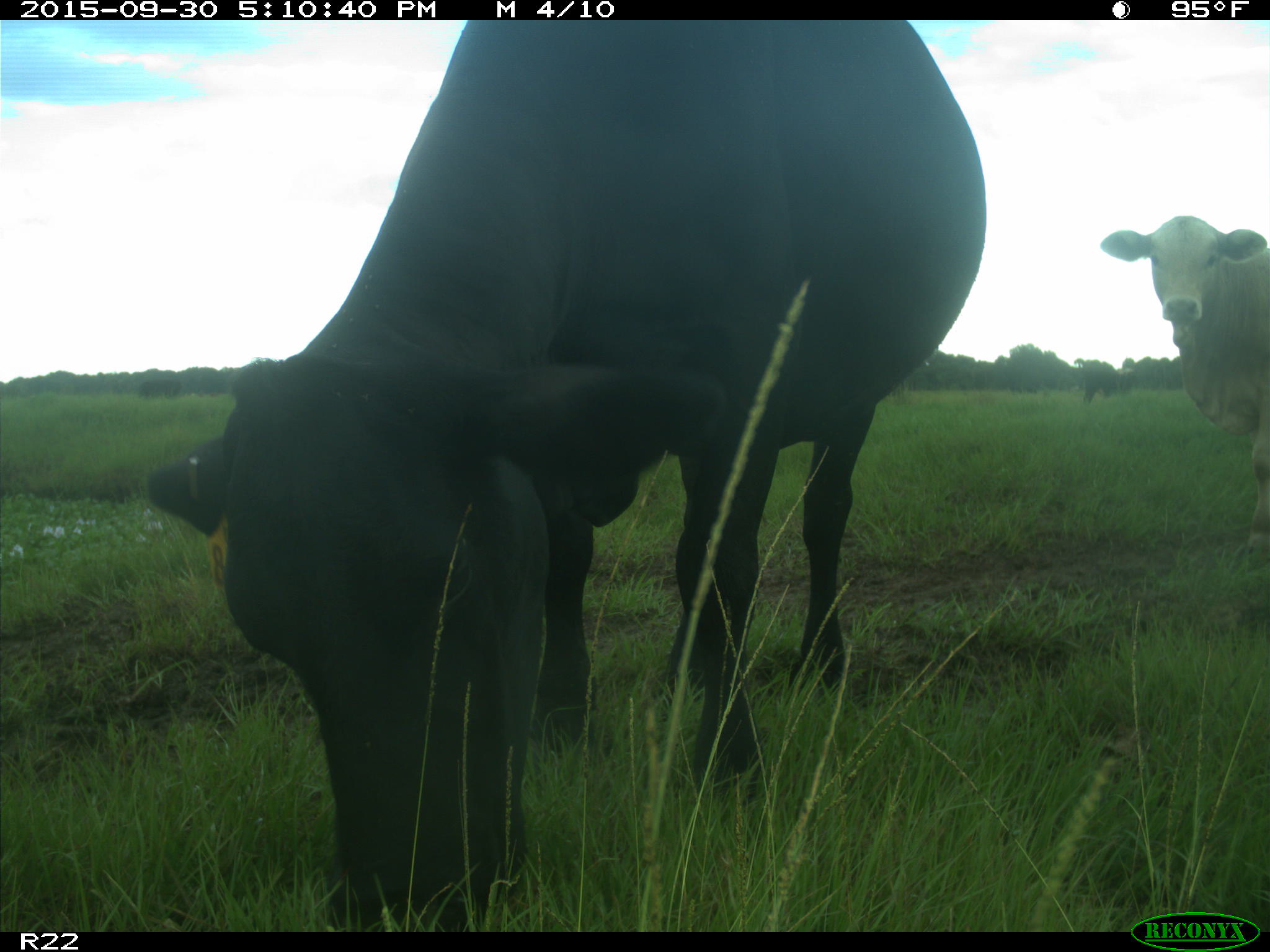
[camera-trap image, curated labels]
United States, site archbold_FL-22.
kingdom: Animalia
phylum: Chordata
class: Mammalia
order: Artiodactyla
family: Bovidae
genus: Bos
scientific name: Bos taurus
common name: domestic cow